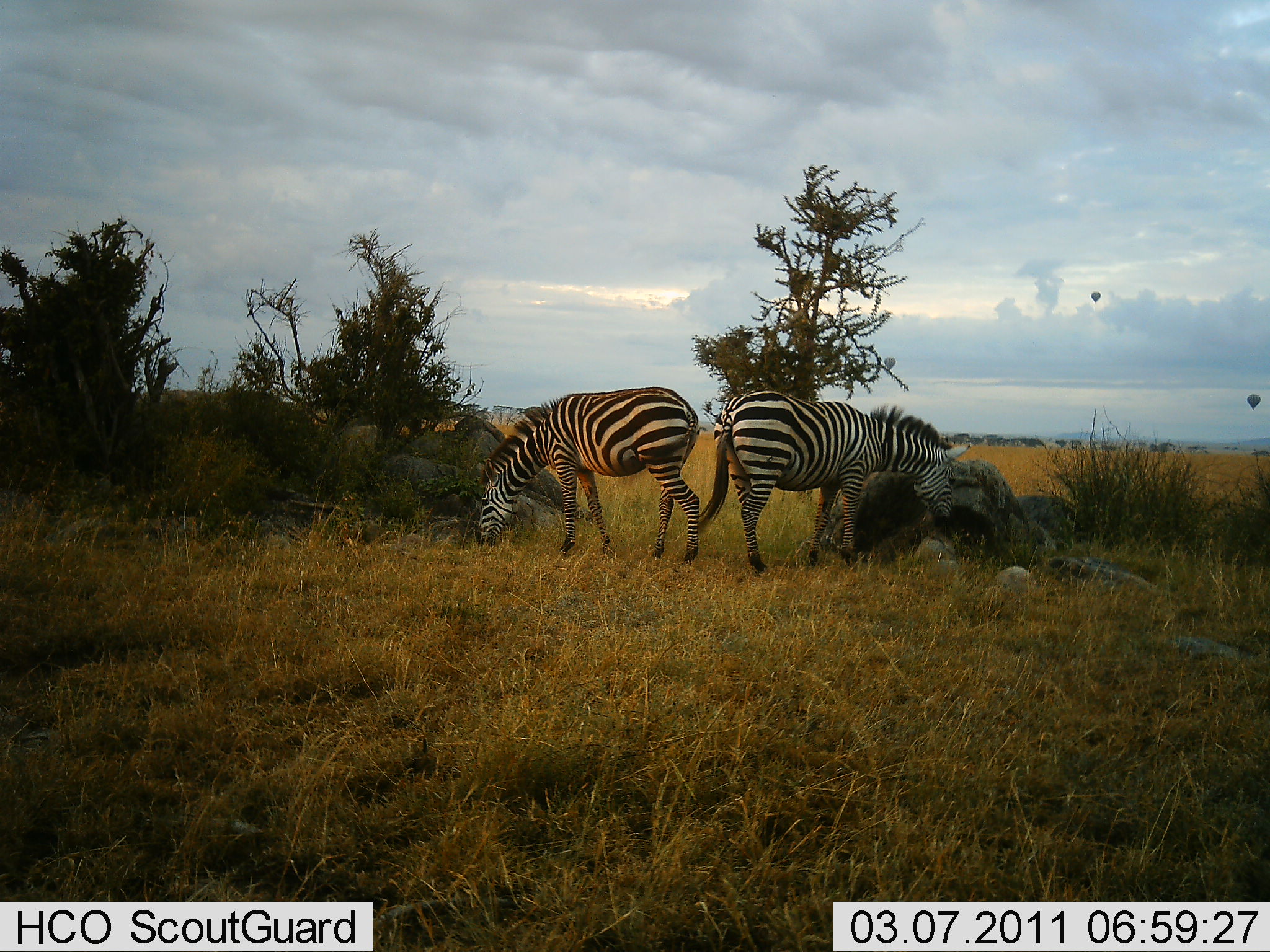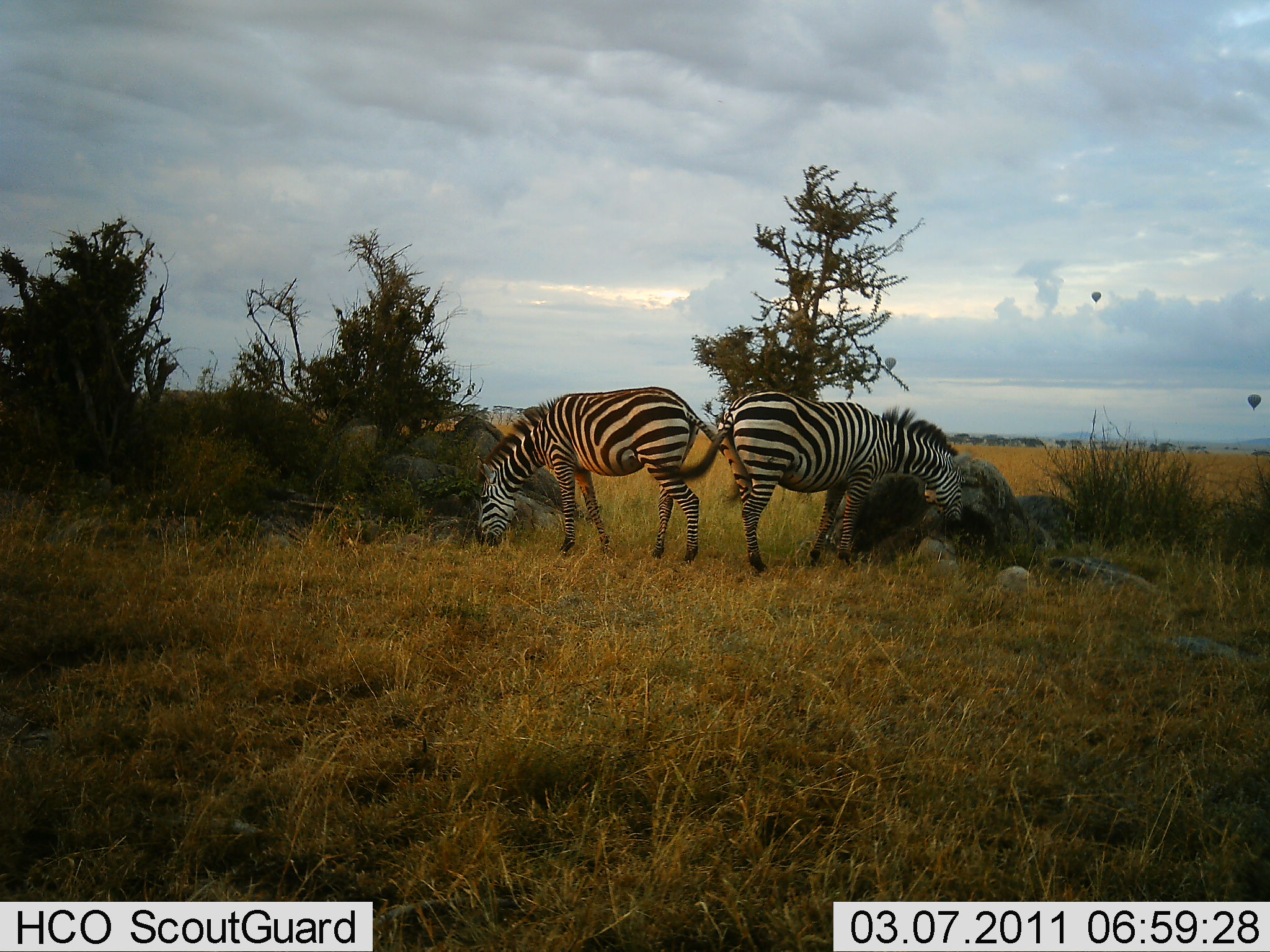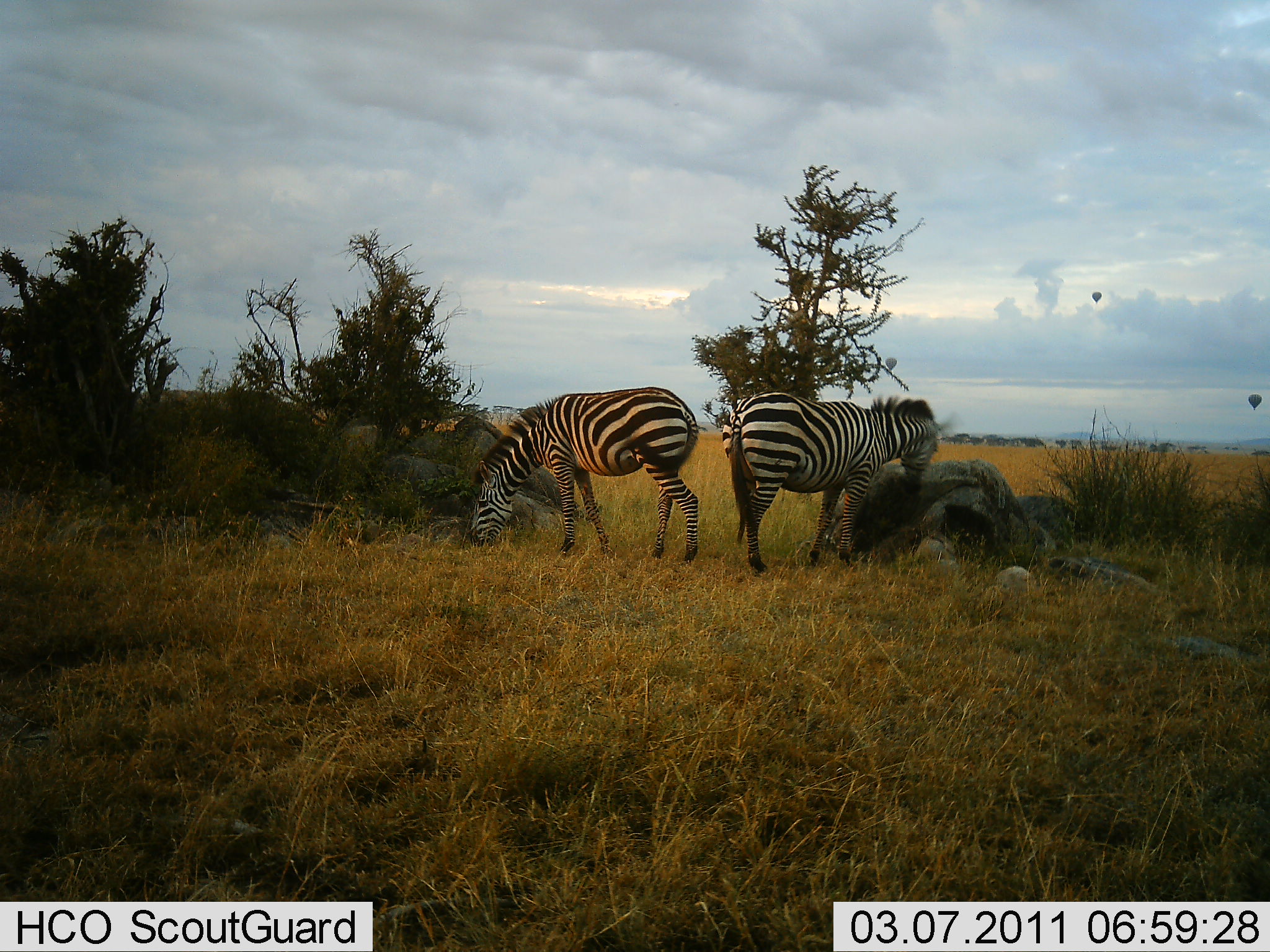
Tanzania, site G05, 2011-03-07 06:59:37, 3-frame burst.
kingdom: Animalia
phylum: Chordata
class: Mammalia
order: Perissodactyla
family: Equidae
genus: Equus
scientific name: Equus quagga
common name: plains zebra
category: zebra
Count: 2.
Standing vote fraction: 44%.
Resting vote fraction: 0%.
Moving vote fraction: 0%.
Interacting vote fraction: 0%.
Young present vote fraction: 0%.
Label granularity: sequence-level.